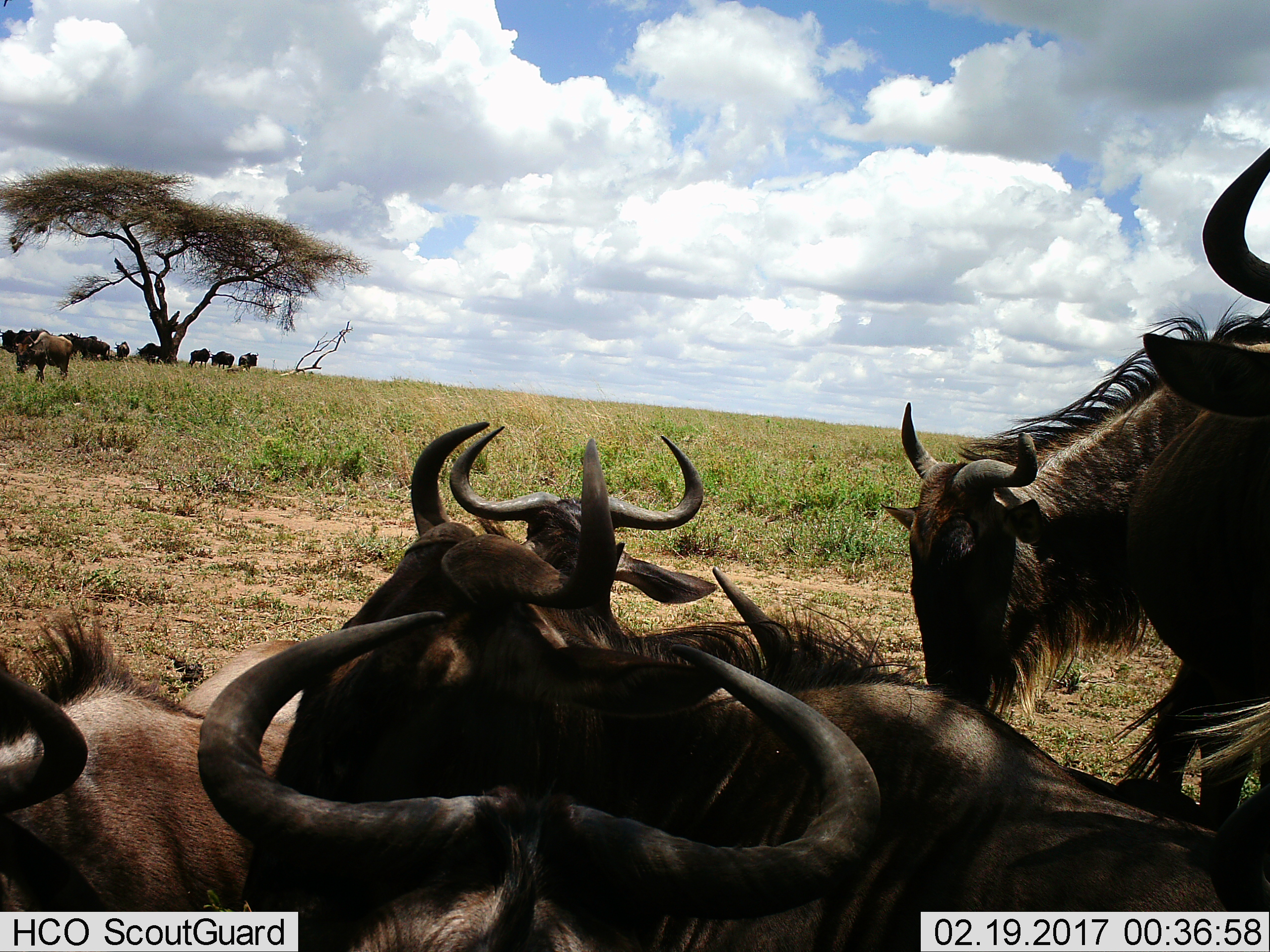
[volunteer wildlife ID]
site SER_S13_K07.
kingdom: Animalia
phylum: Chordata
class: Mammalia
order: Artiodactyla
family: Bovidae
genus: Connochaetes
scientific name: Connochaetes taurinus taurinus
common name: blue wildebeest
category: wildebeestblue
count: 11-50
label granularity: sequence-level